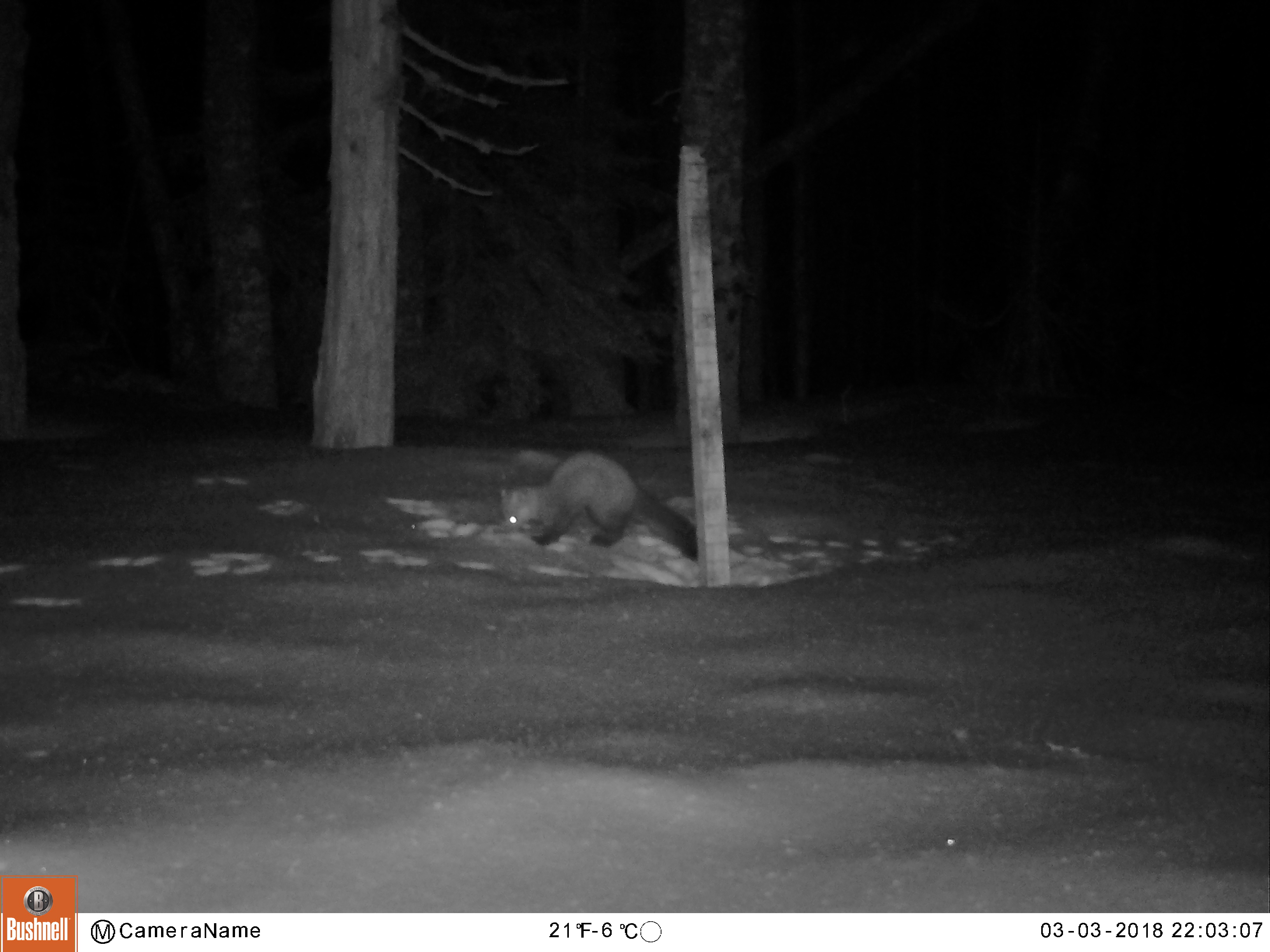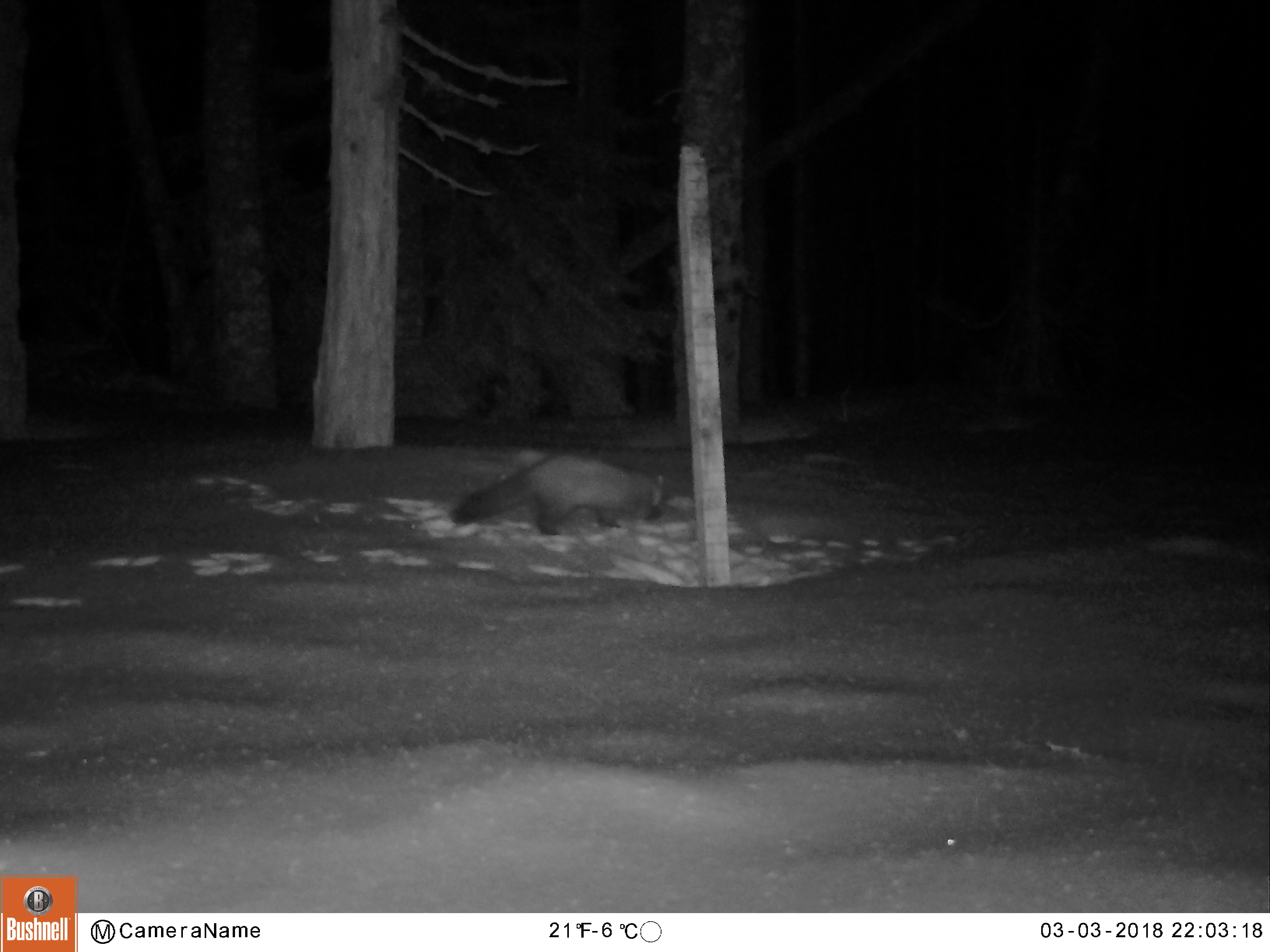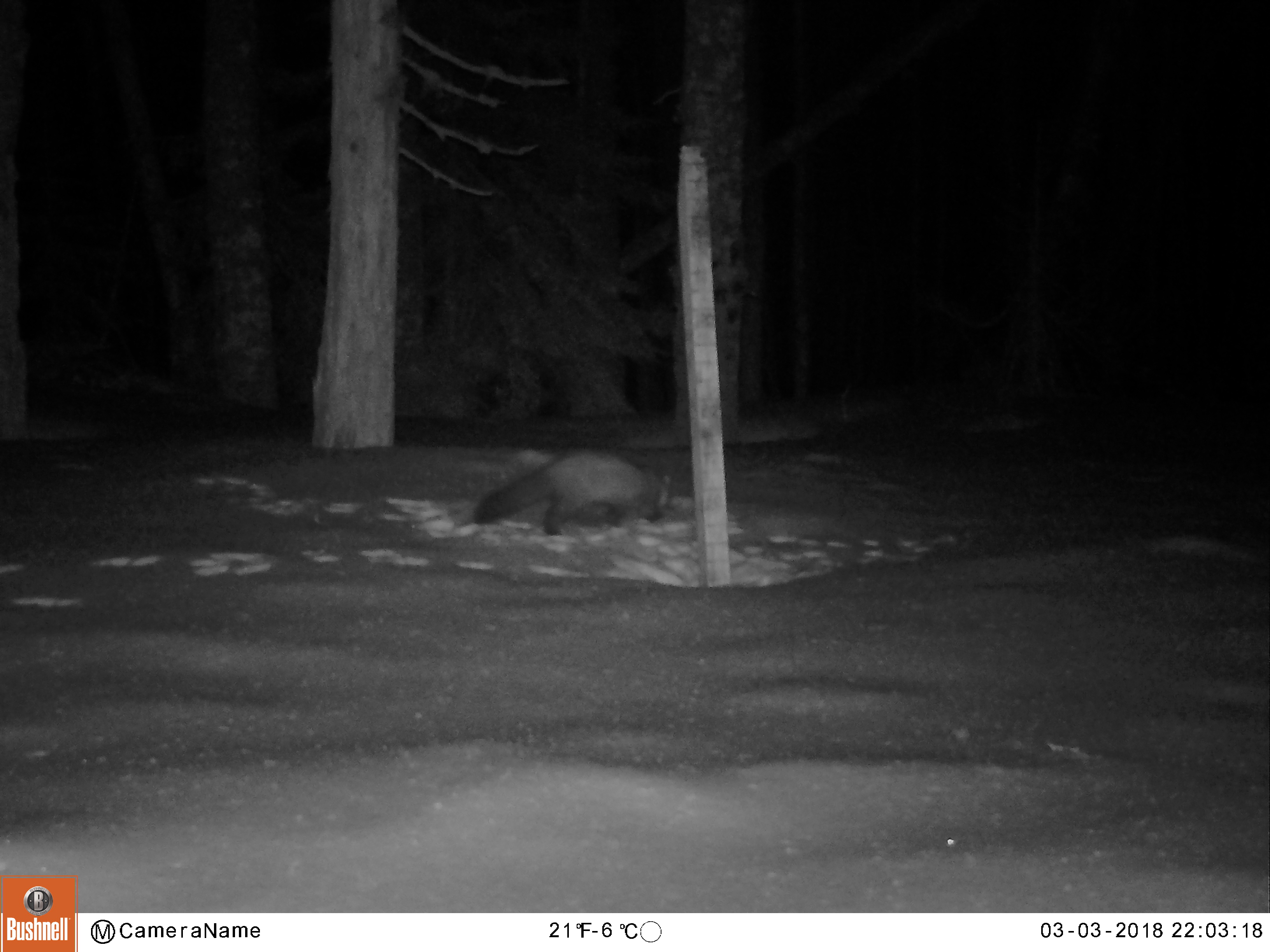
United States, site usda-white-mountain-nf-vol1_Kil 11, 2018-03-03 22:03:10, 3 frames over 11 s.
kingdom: Animalia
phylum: Chordata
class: Mammalia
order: Carnivora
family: Mustelidae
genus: Martes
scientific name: Martes americana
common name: american marten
American marten (Martes americana).